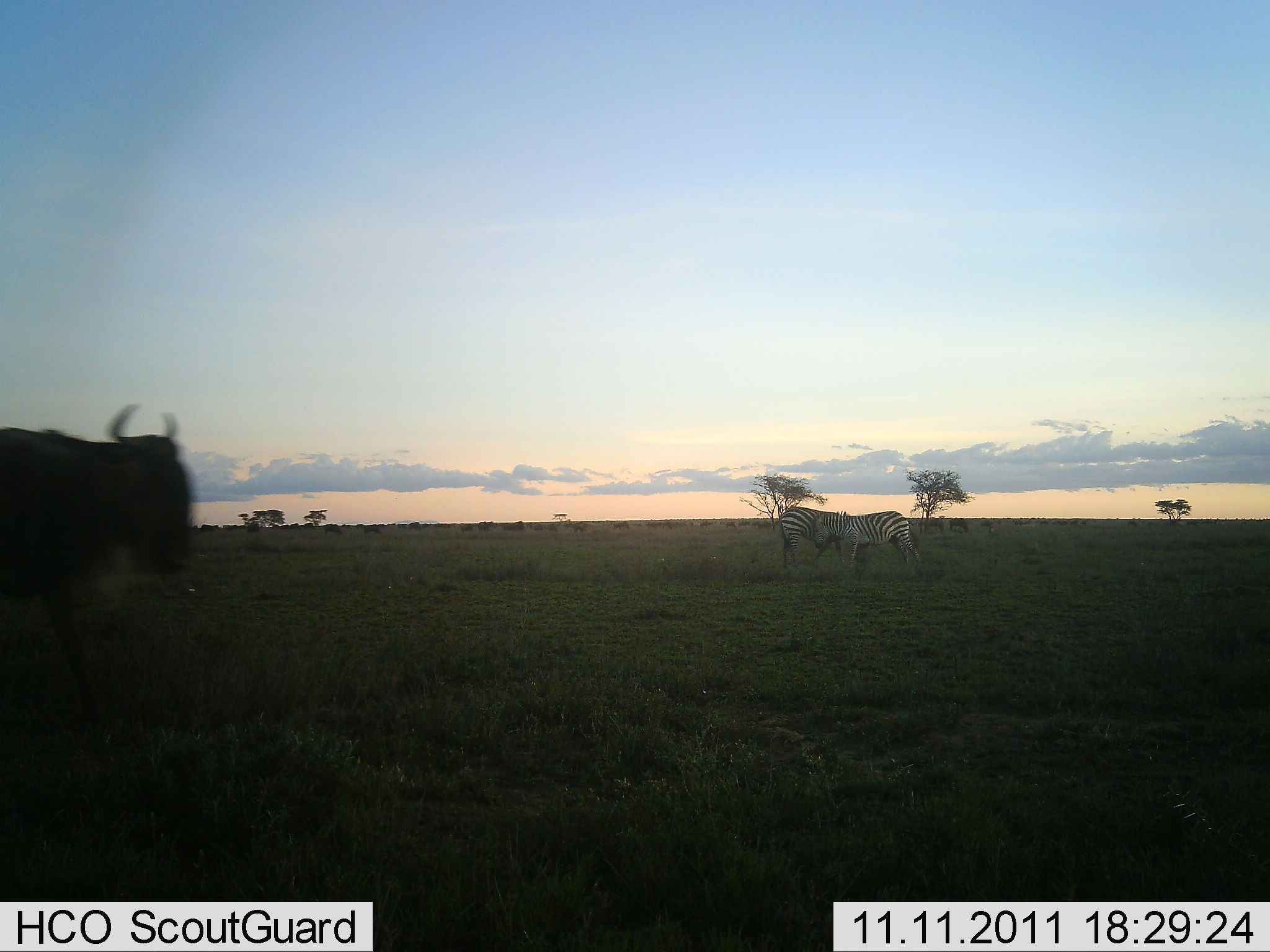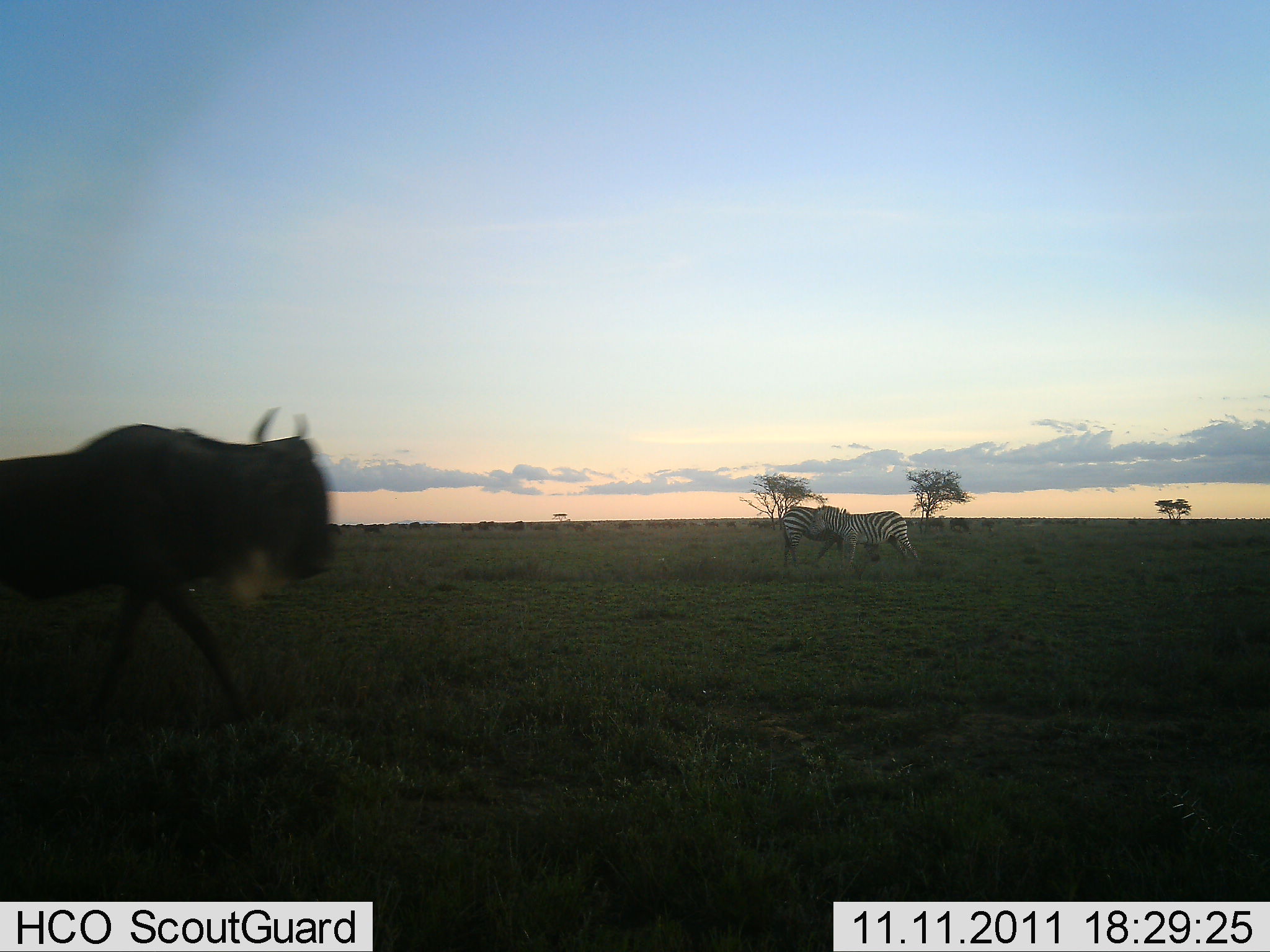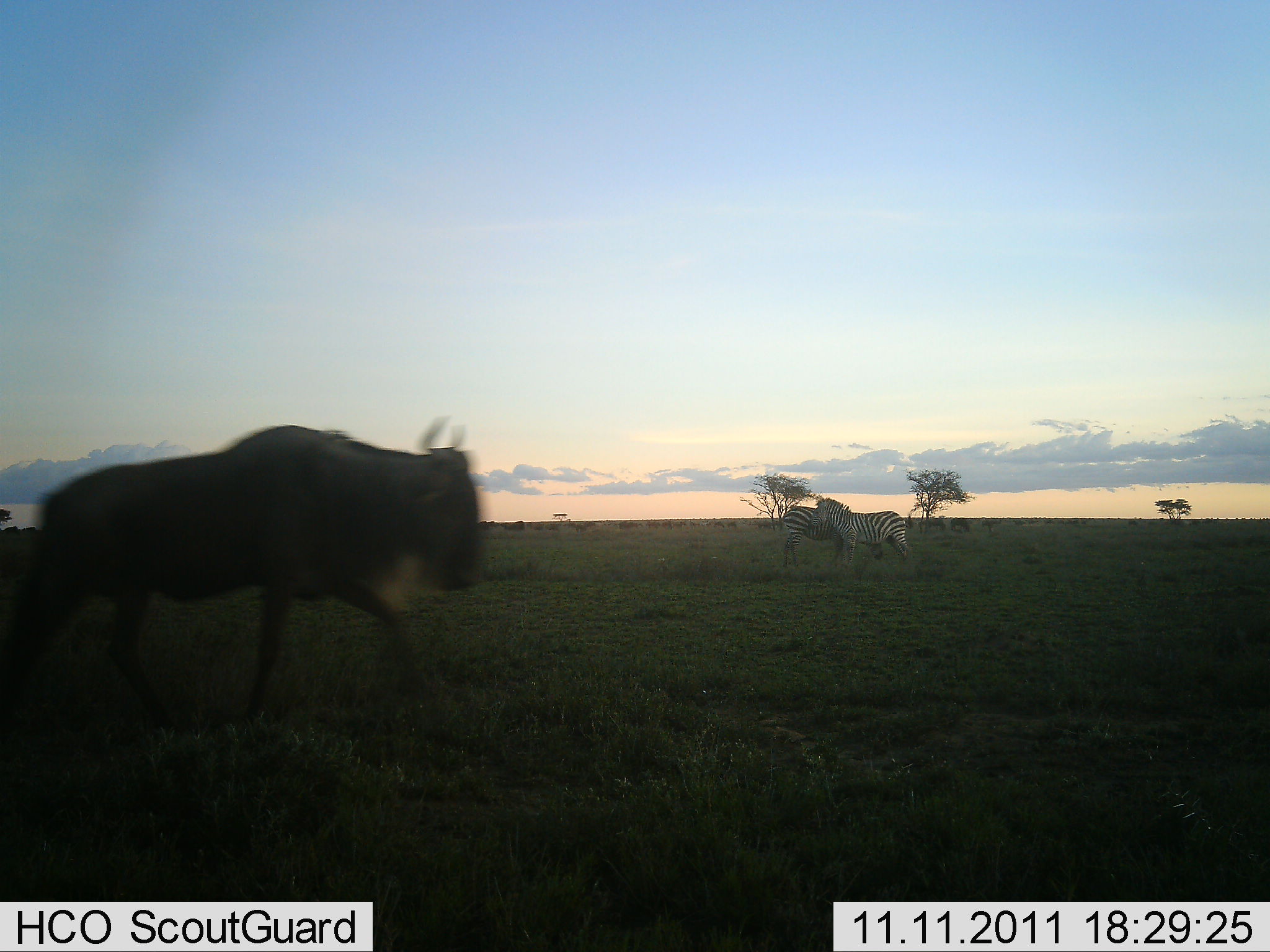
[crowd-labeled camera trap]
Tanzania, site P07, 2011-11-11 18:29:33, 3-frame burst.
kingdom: Animalia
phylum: Chordata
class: Mammalia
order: Artiodactyla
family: Bovidae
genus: Connochaetes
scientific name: Connochaetes taurinus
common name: blue wildebeest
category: wildebeest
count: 1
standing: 0%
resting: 0%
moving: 100%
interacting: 0%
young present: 0%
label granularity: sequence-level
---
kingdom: Animalia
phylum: Chordata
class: Mammalia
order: Perissodactyla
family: Equidae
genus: Equus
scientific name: Equus quagga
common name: plains zebra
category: zebra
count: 2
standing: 80%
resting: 0%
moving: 0%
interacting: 40%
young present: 0%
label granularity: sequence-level